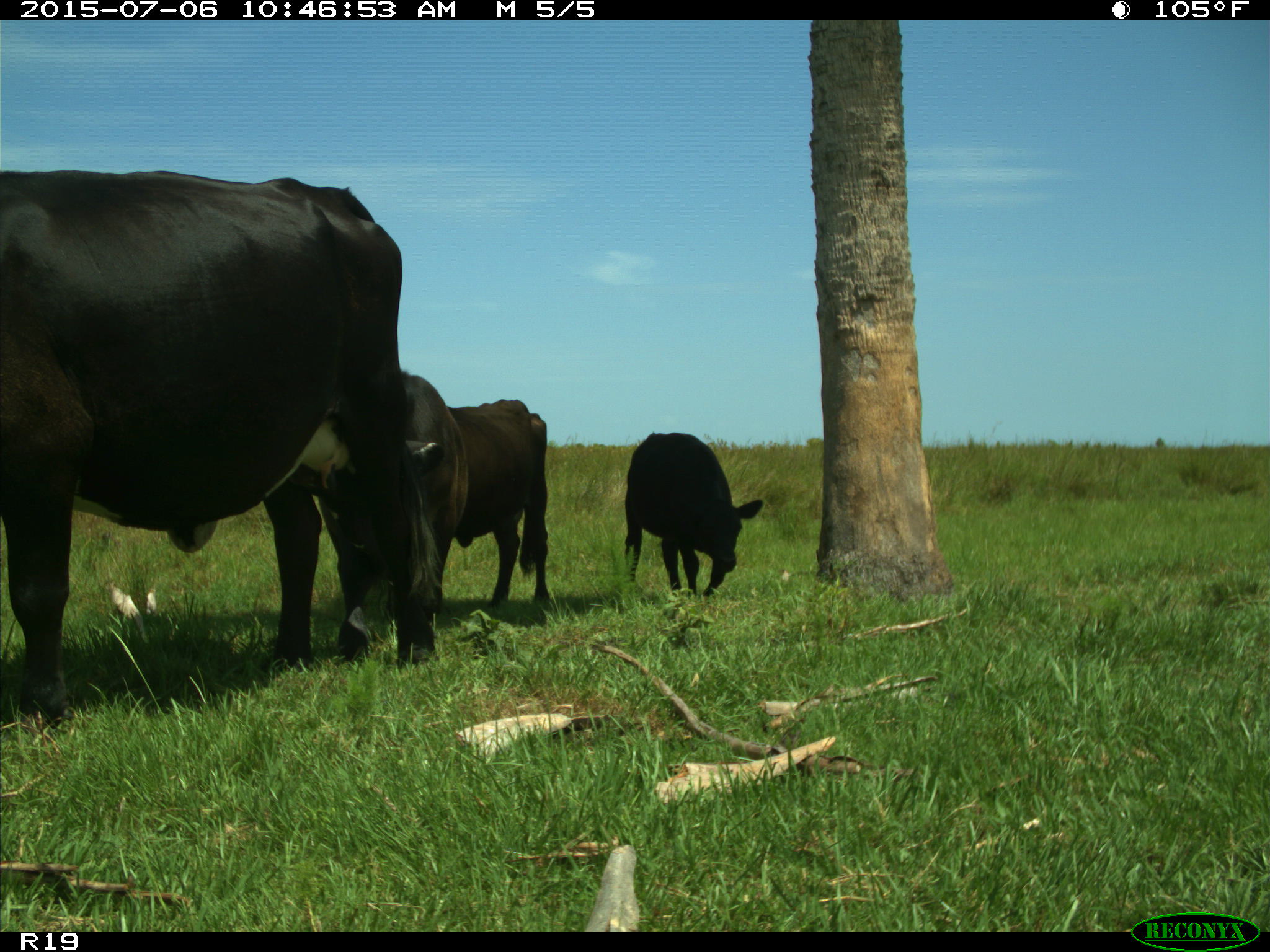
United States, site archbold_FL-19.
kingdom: Animalia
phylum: Chordata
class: Mammalia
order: Artiodactyla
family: Bovidae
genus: Bos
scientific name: Bos taurus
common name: domestic cow